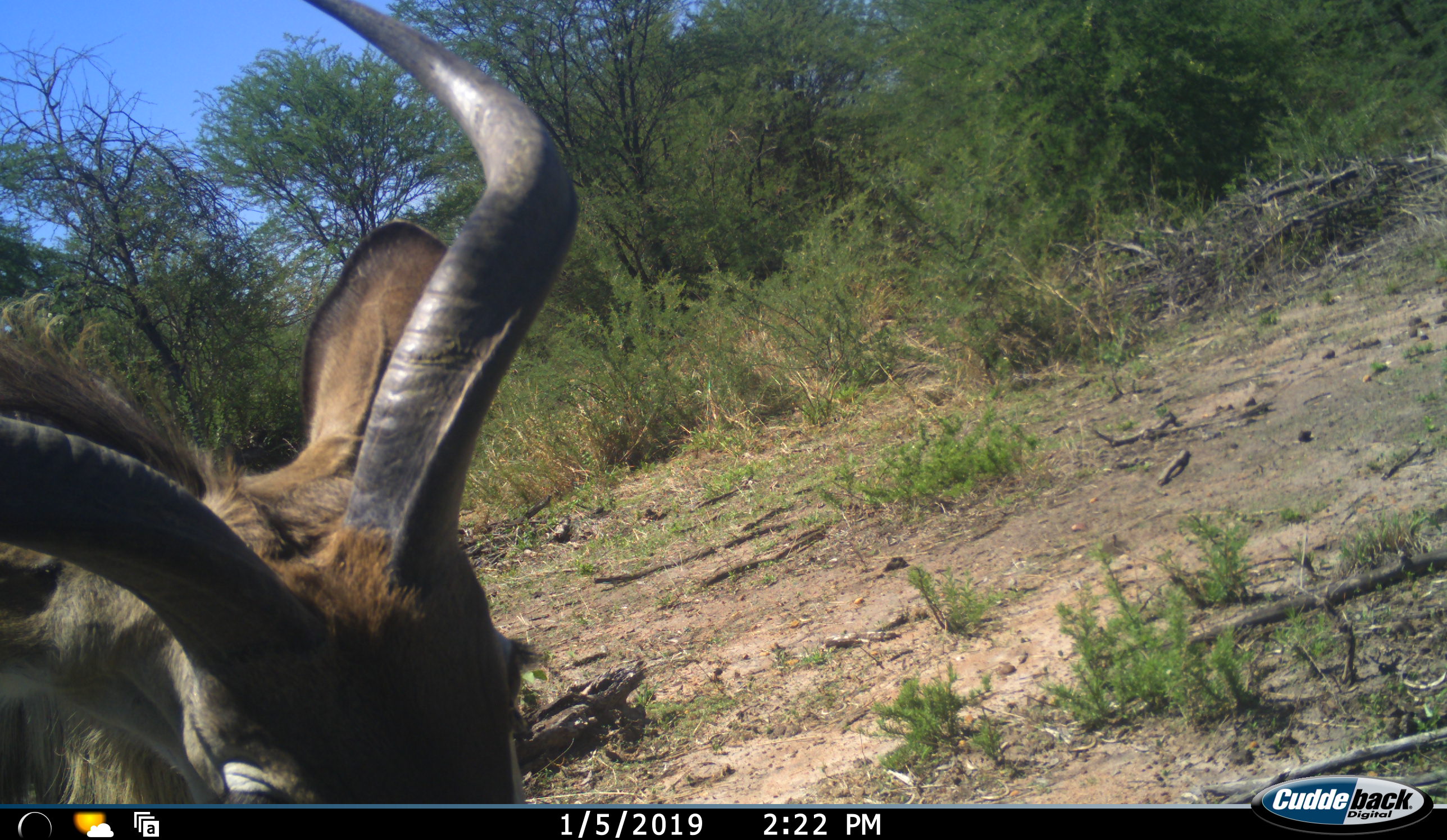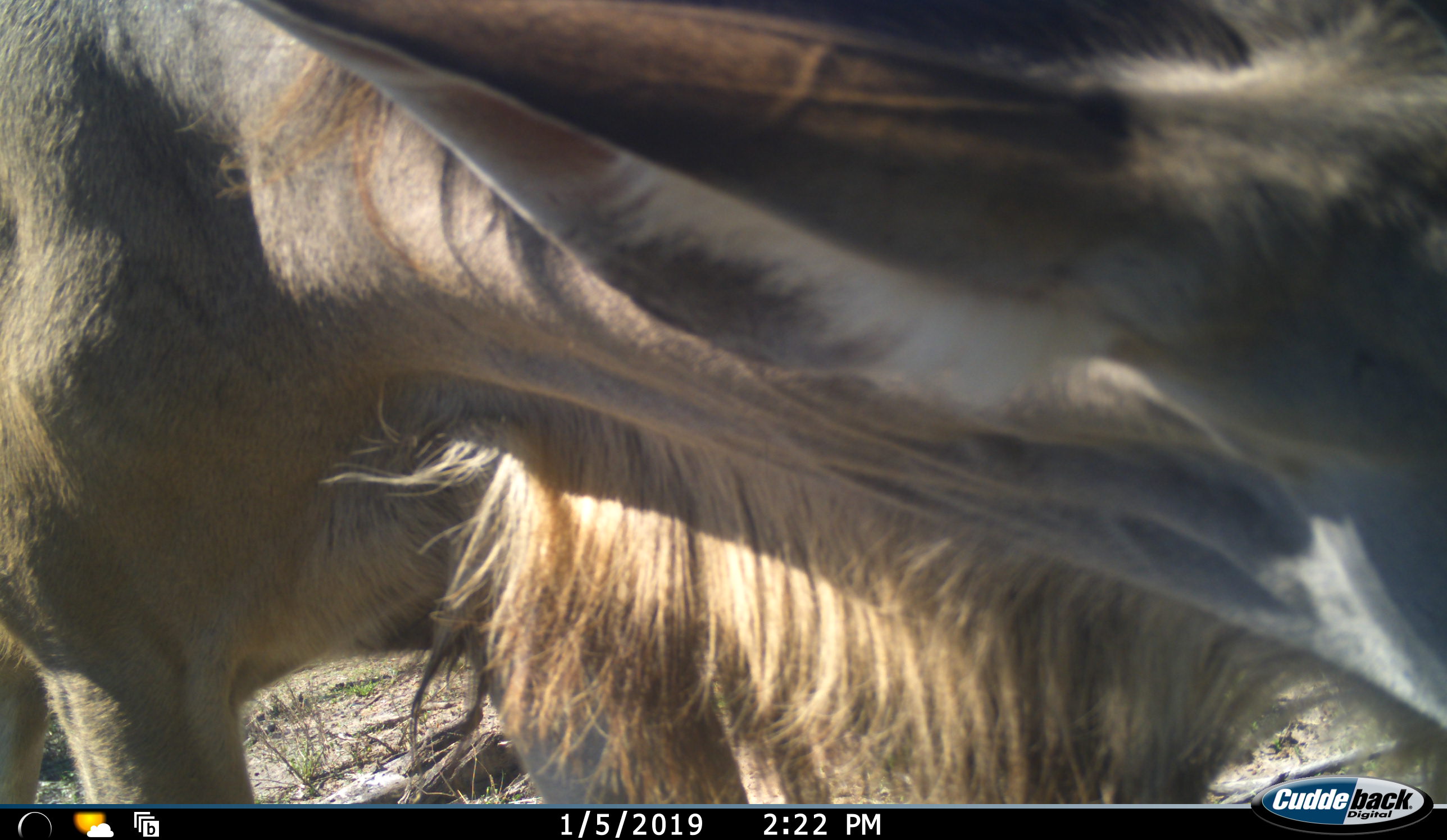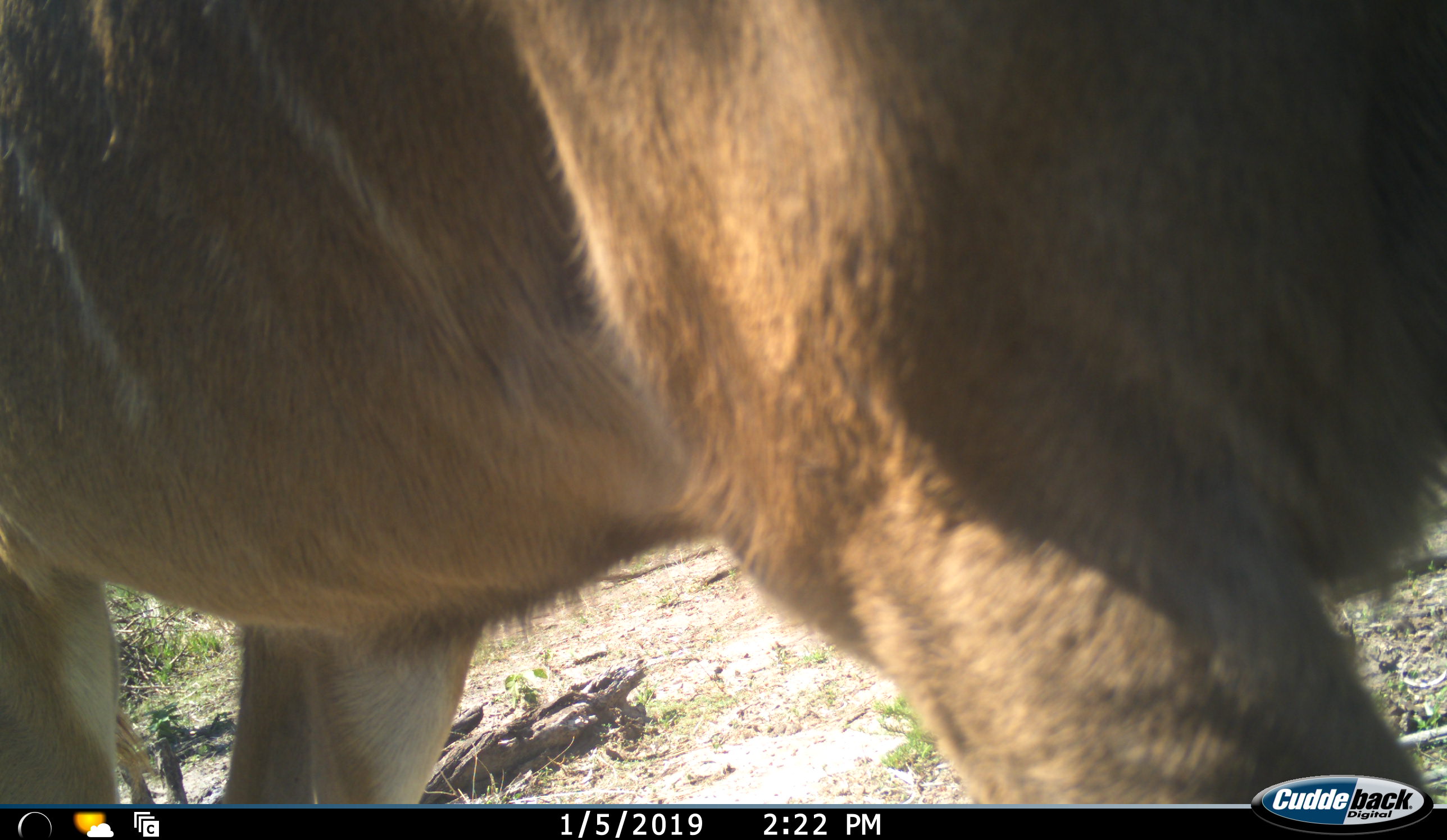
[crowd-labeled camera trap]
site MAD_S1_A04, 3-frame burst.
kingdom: Animalia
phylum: Chordata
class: Mammalia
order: Artiodactyla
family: Bovidae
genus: Tragelaphus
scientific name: Tragelaphus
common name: kudu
Kudu (Tragelaphus), count 1. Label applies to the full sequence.